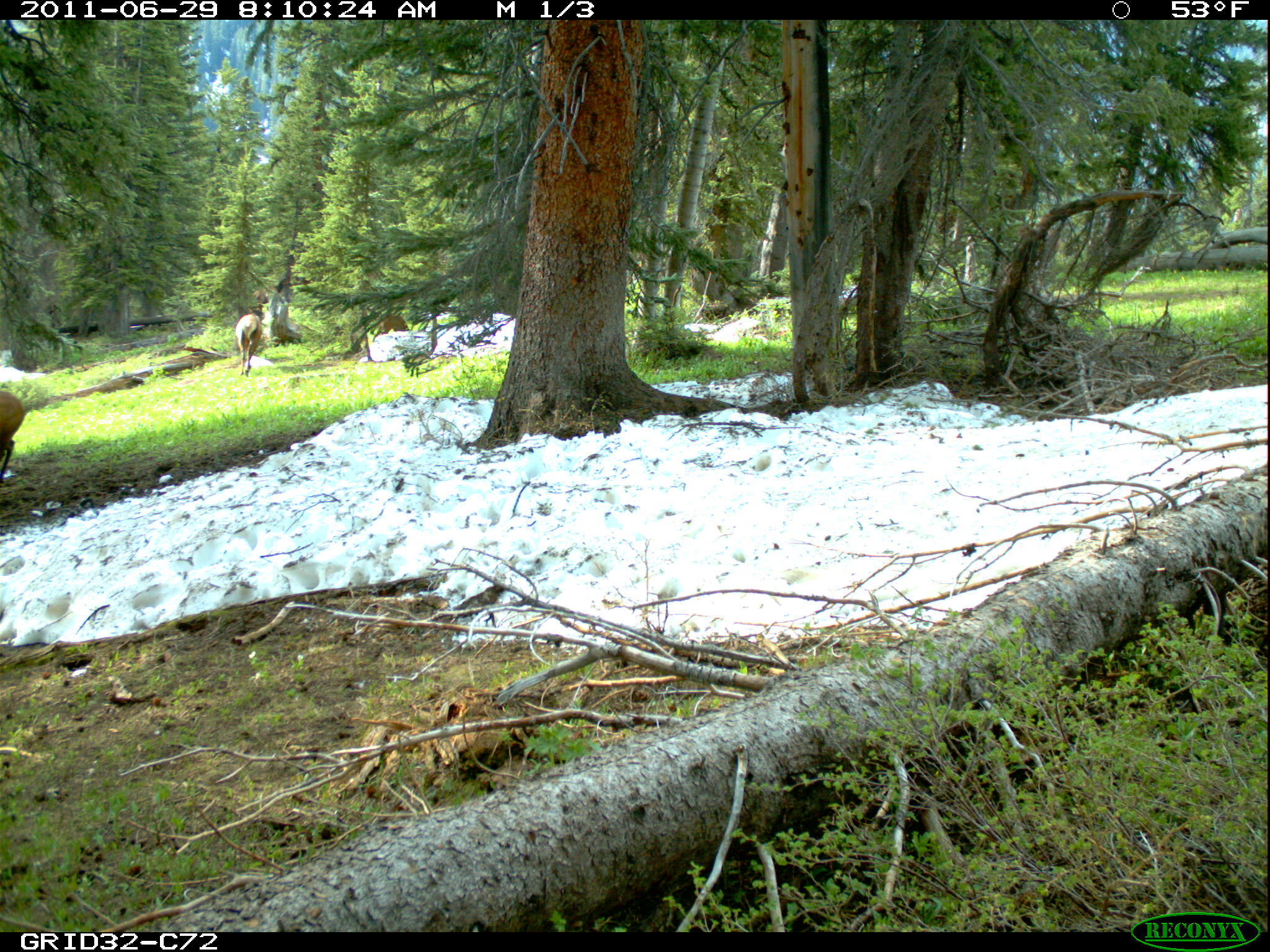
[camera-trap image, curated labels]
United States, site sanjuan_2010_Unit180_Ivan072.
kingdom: Animalia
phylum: Chordata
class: Mammalia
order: Artiodactyla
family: Cervidae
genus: Cervus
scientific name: Cervus elaphus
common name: red deer